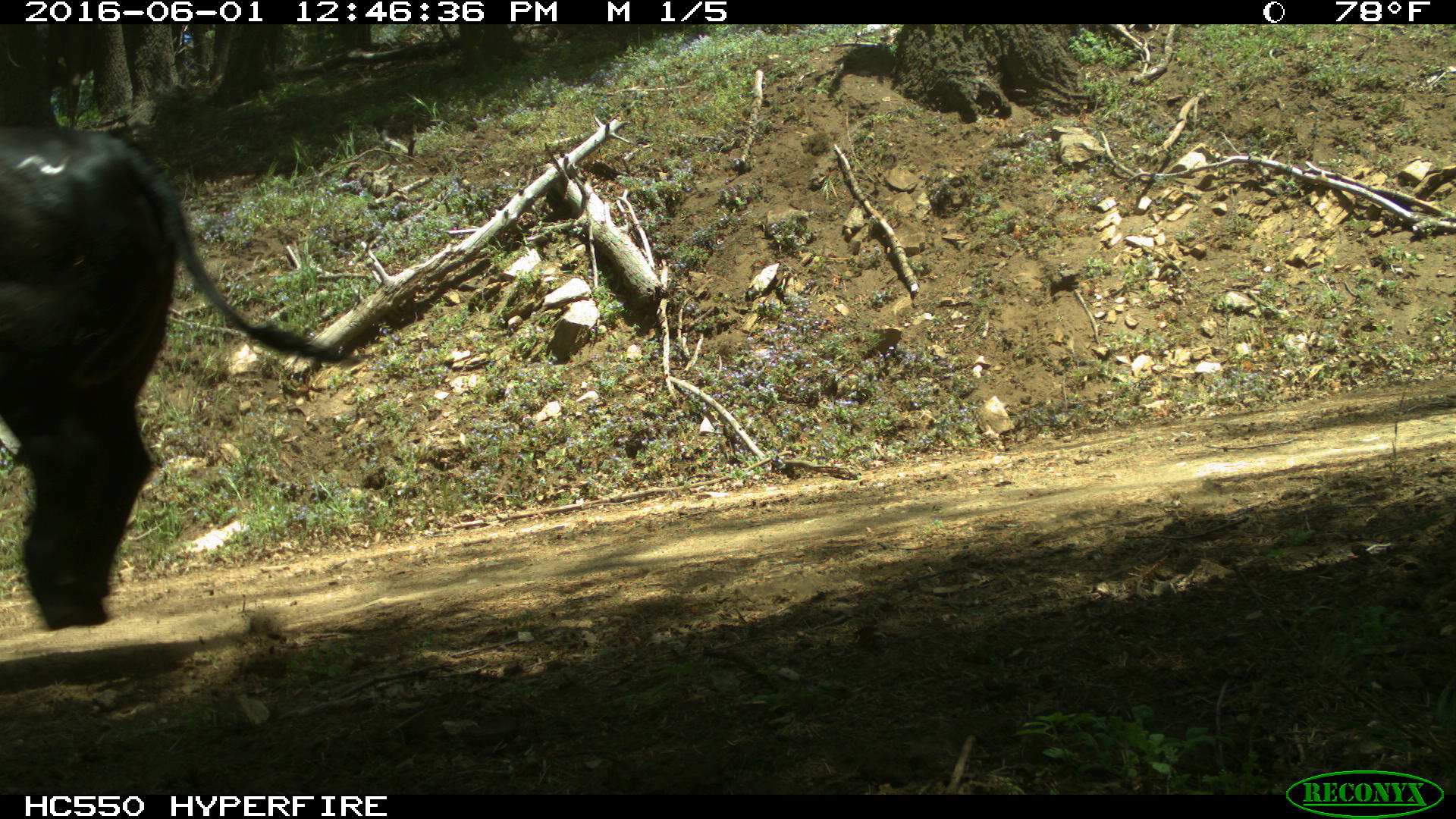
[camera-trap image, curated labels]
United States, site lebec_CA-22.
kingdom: Animalia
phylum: Chordata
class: Mammalia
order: Artiodactyla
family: Bovidae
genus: Bos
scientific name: Bos taurus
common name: domestic cow